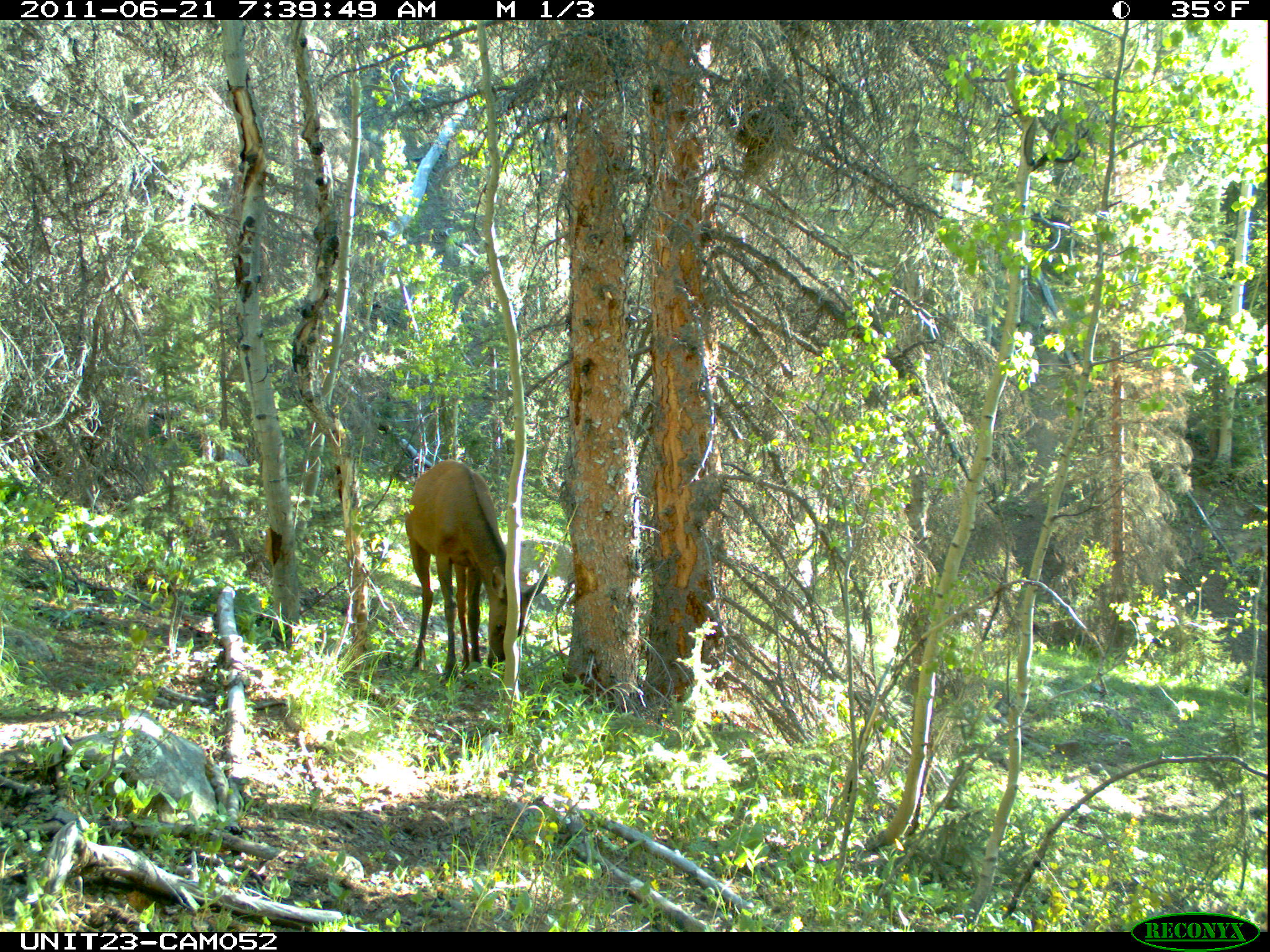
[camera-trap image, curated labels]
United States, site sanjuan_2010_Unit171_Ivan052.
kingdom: Animalia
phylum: Chordata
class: Mammalia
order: Artiodactyla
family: Cervidae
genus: Cervus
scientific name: Cervus elaphus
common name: red deer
Cervus elaphus (red deer).